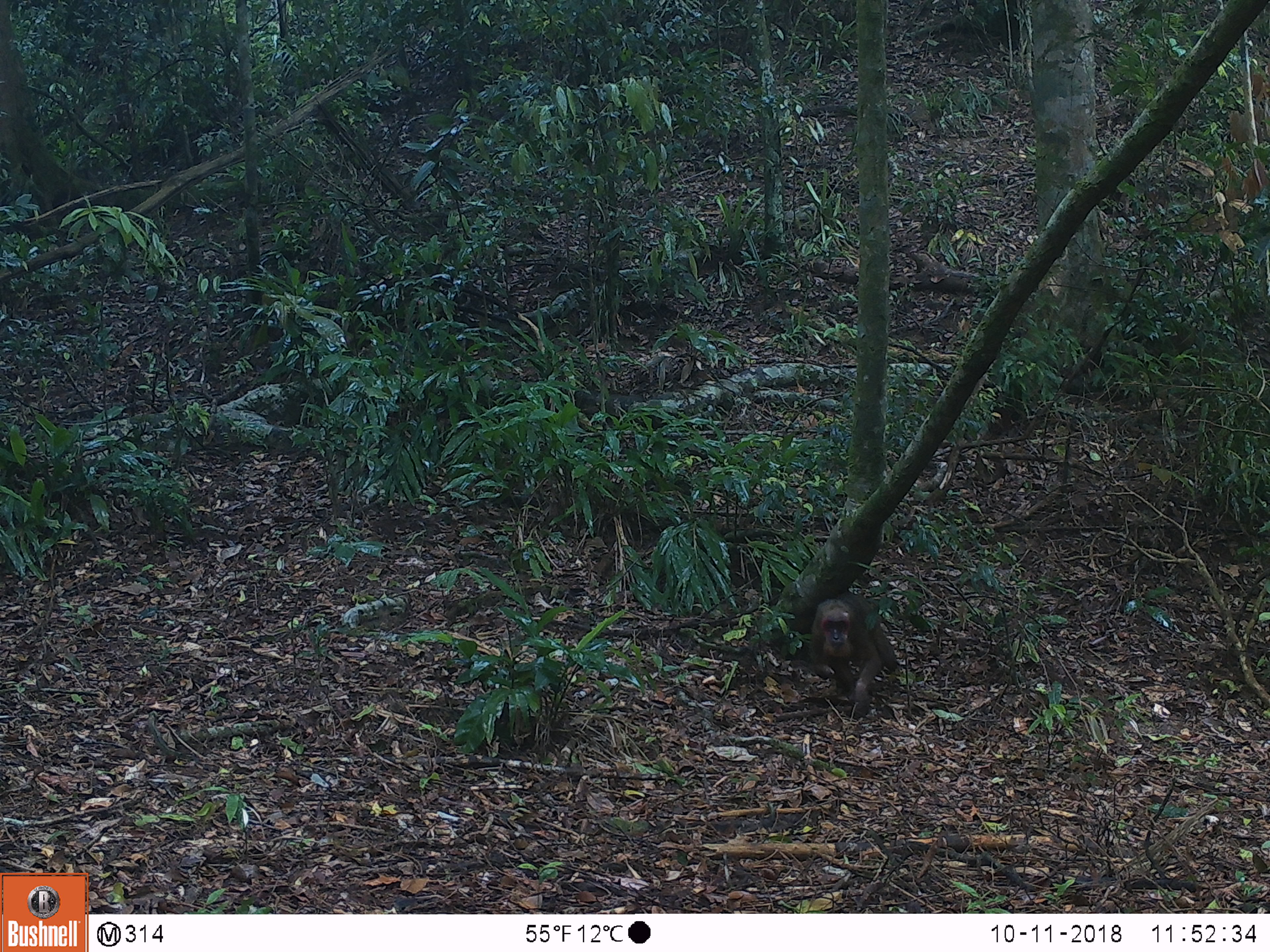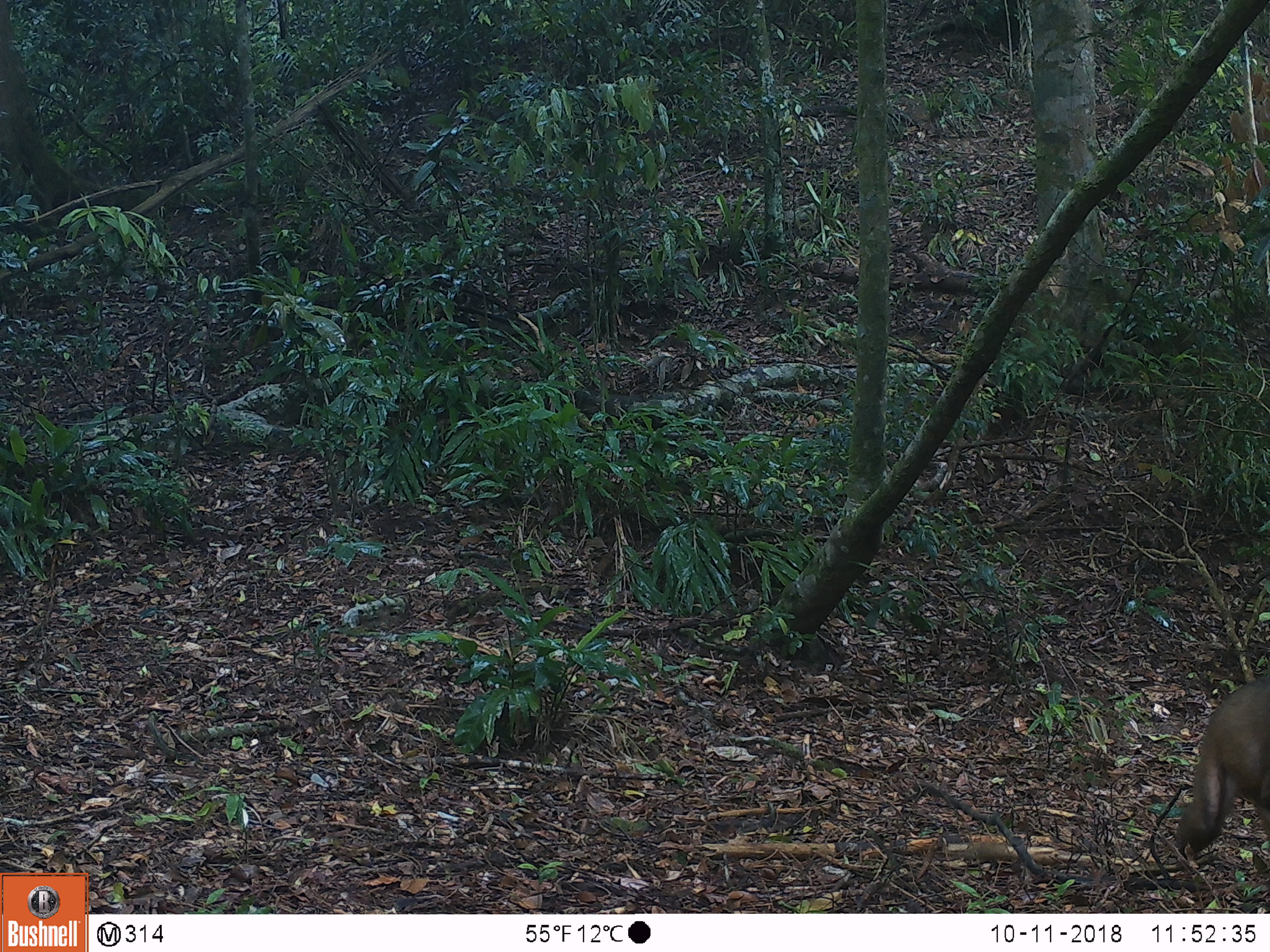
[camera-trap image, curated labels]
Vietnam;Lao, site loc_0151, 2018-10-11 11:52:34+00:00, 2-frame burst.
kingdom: Animalia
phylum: Chordata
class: Mammalia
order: Primates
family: Cercopithecidae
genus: Macaca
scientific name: Macaca arctoides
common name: stump-tailed macaque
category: stump tailed macaque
Stump tailed macaque (stump-tailed macaque) (Macaca arctoides). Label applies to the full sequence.